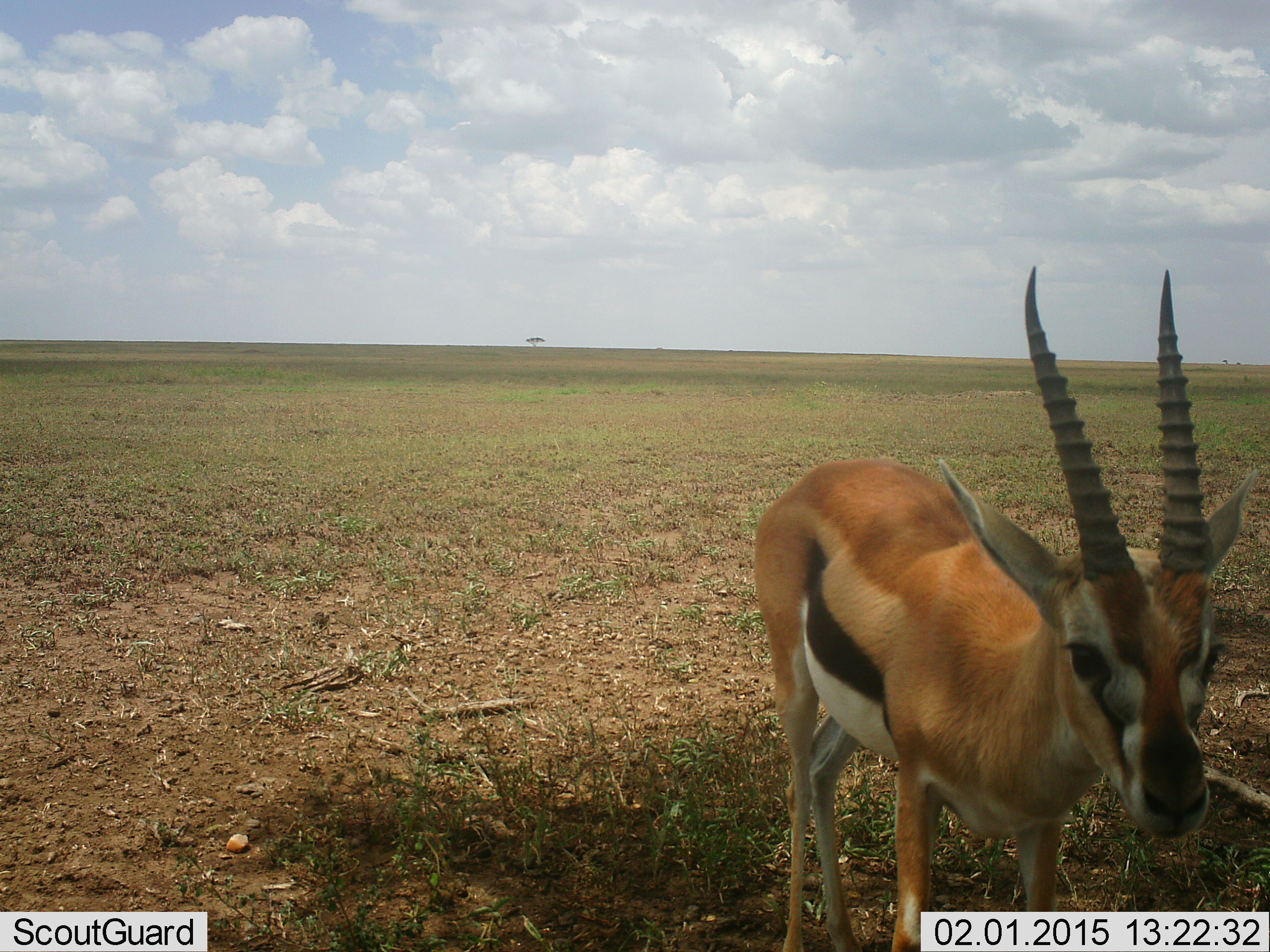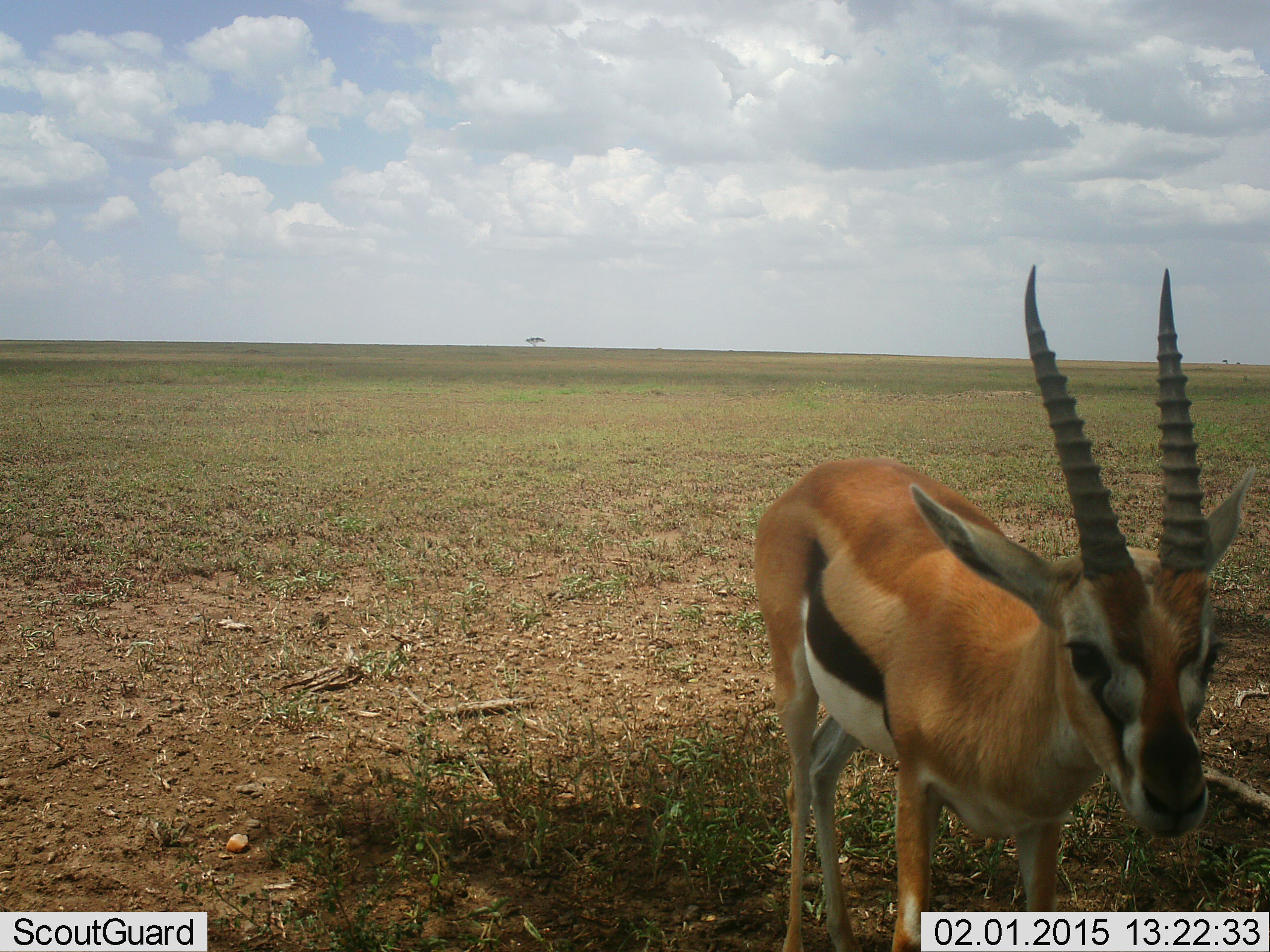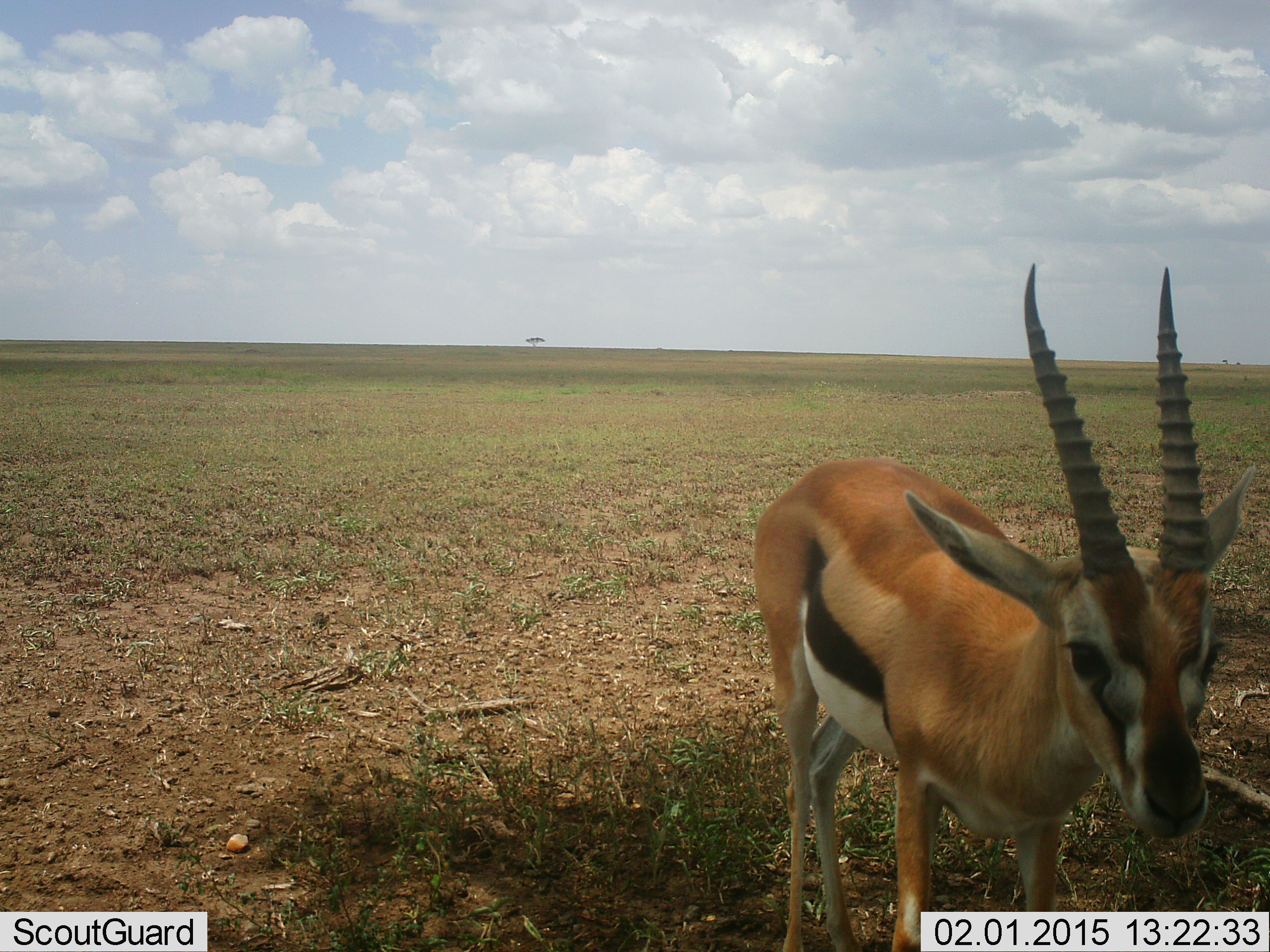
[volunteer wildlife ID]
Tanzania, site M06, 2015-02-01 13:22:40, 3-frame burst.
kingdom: Animalia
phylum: Chordata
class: Mammalia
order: Artiodactyla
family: Bovidae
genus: Eudorcas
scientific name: Eudorcas thomsonii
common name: thomson's gazelle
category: gazellethomsons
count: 1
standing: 100%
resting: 0%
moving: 0%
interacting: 0%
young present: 0%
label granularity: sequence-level